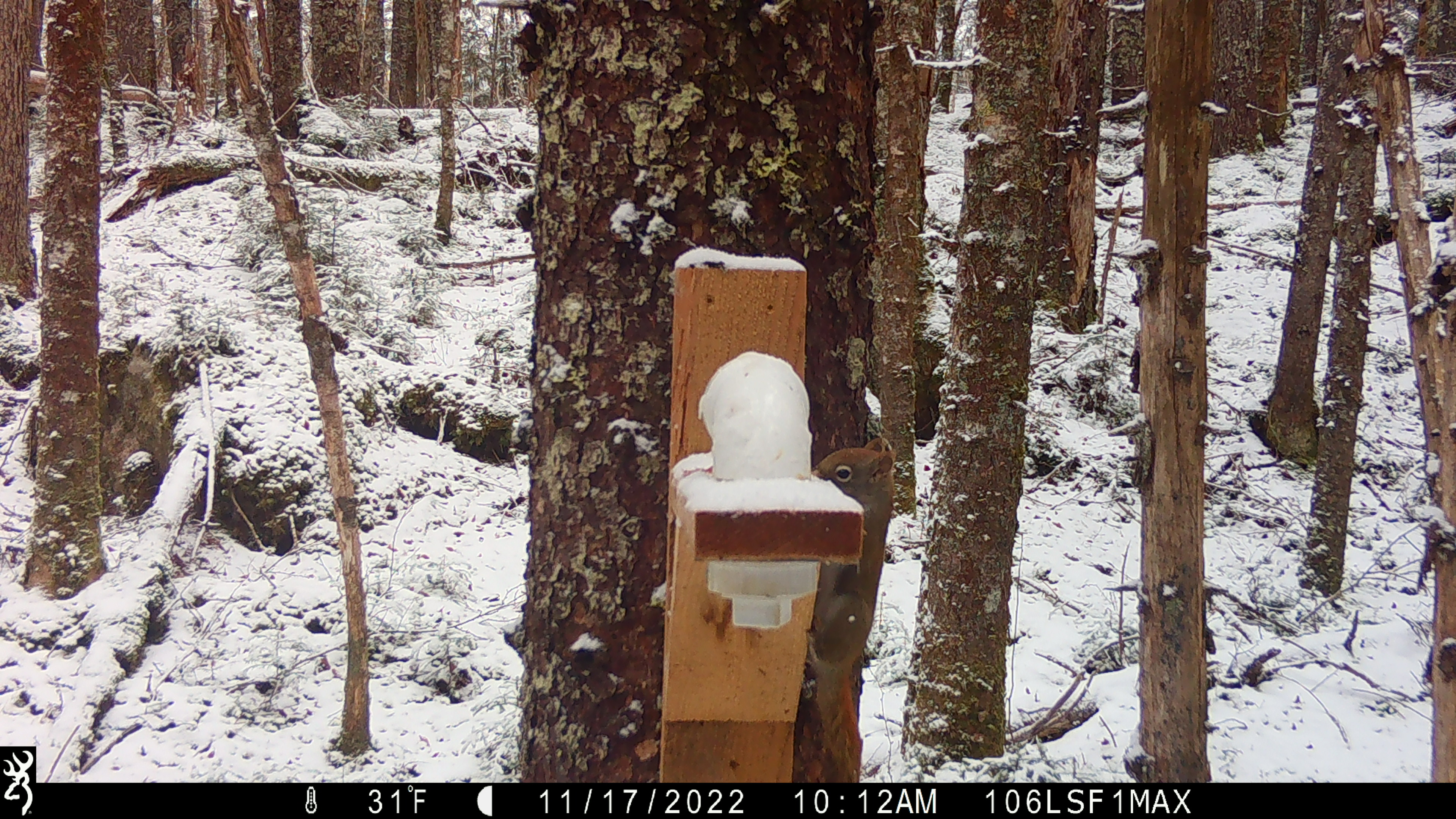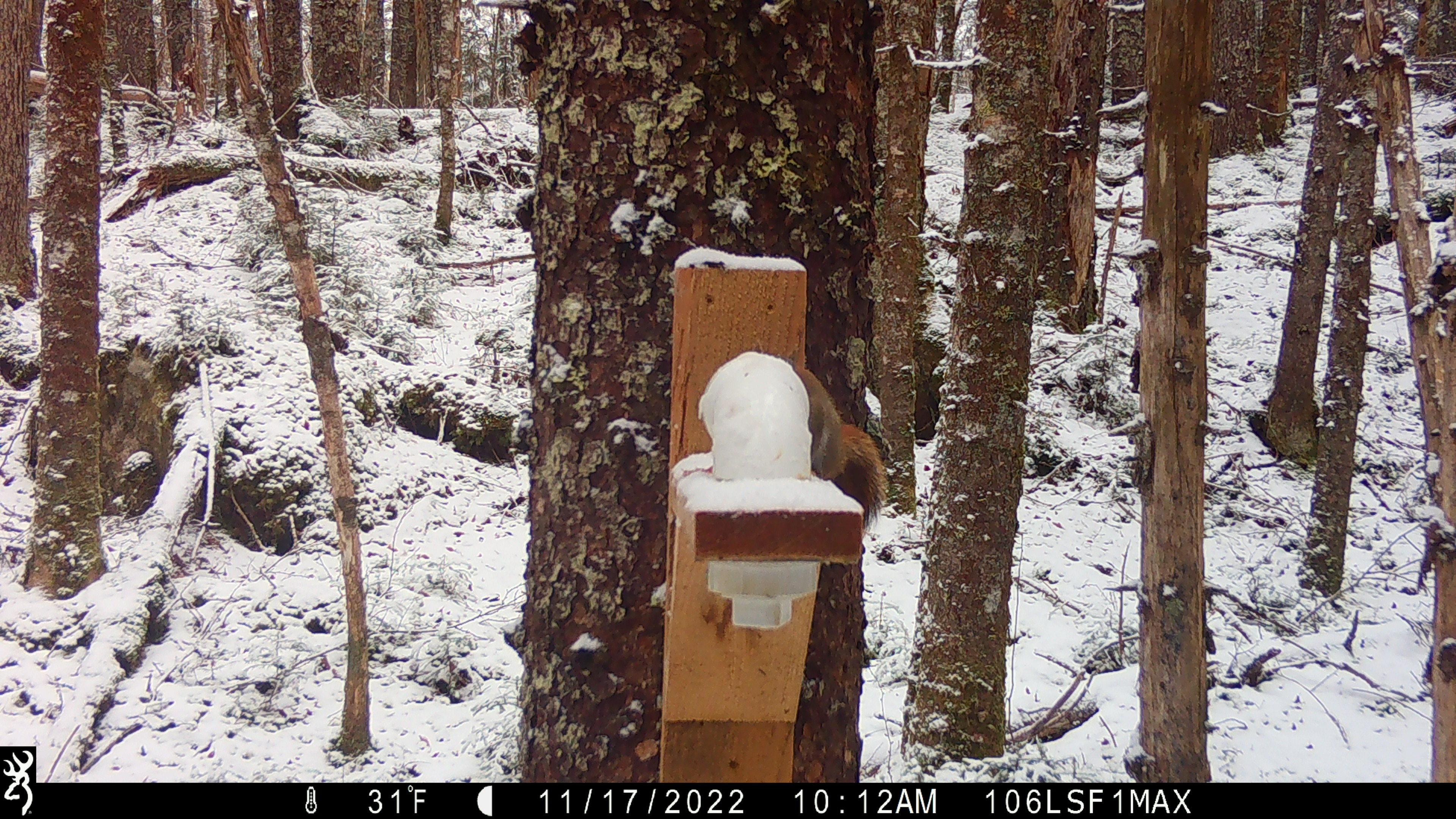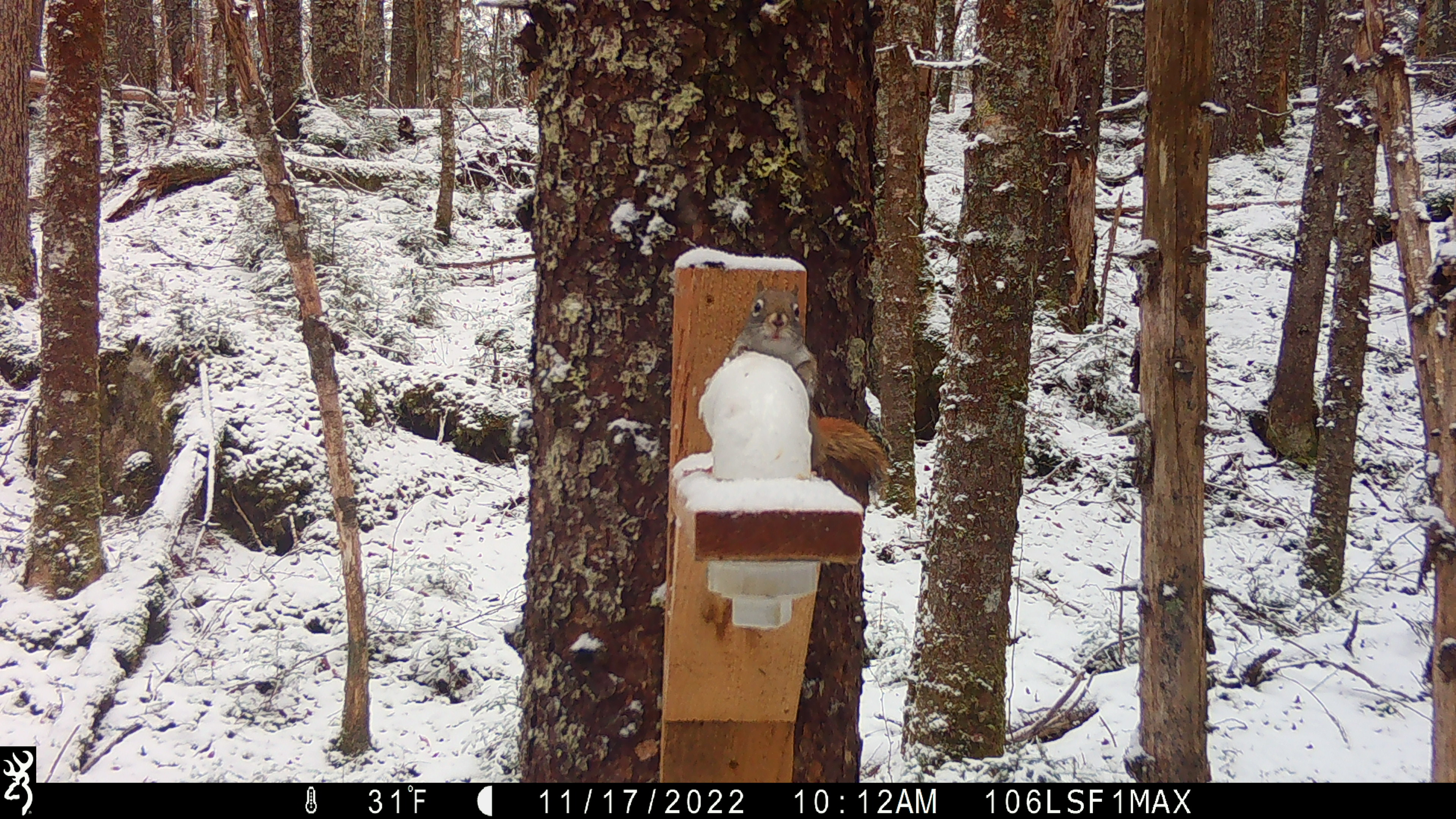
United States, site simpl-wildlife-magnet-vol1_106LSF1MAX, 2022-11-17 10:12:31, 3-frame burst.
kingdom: Animalia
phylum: Chordata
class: Mammalia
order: Rodentia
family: Sciuridae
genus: Tamiasciurus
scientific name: Tamiasciurus hudsonicus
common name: red squirrel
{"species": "red squirrel (Tamiasciurus hudsonicus)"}